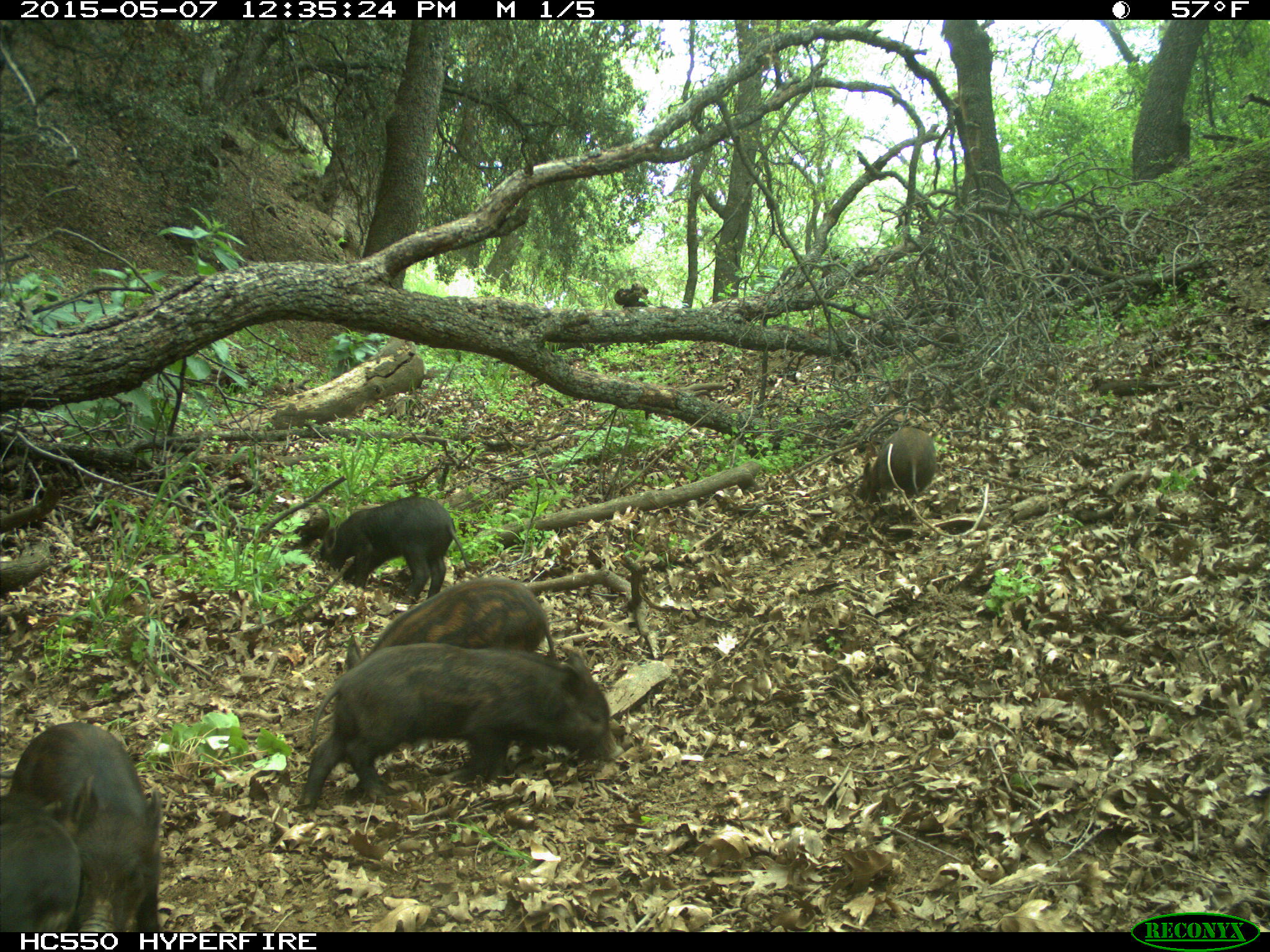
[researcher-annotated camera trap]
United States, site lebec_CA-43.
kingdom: Animalia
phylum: Chordata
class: Mammalia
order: Artiodactyla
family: Suidae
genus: Sus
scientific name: Sus scrofa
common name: wild boar